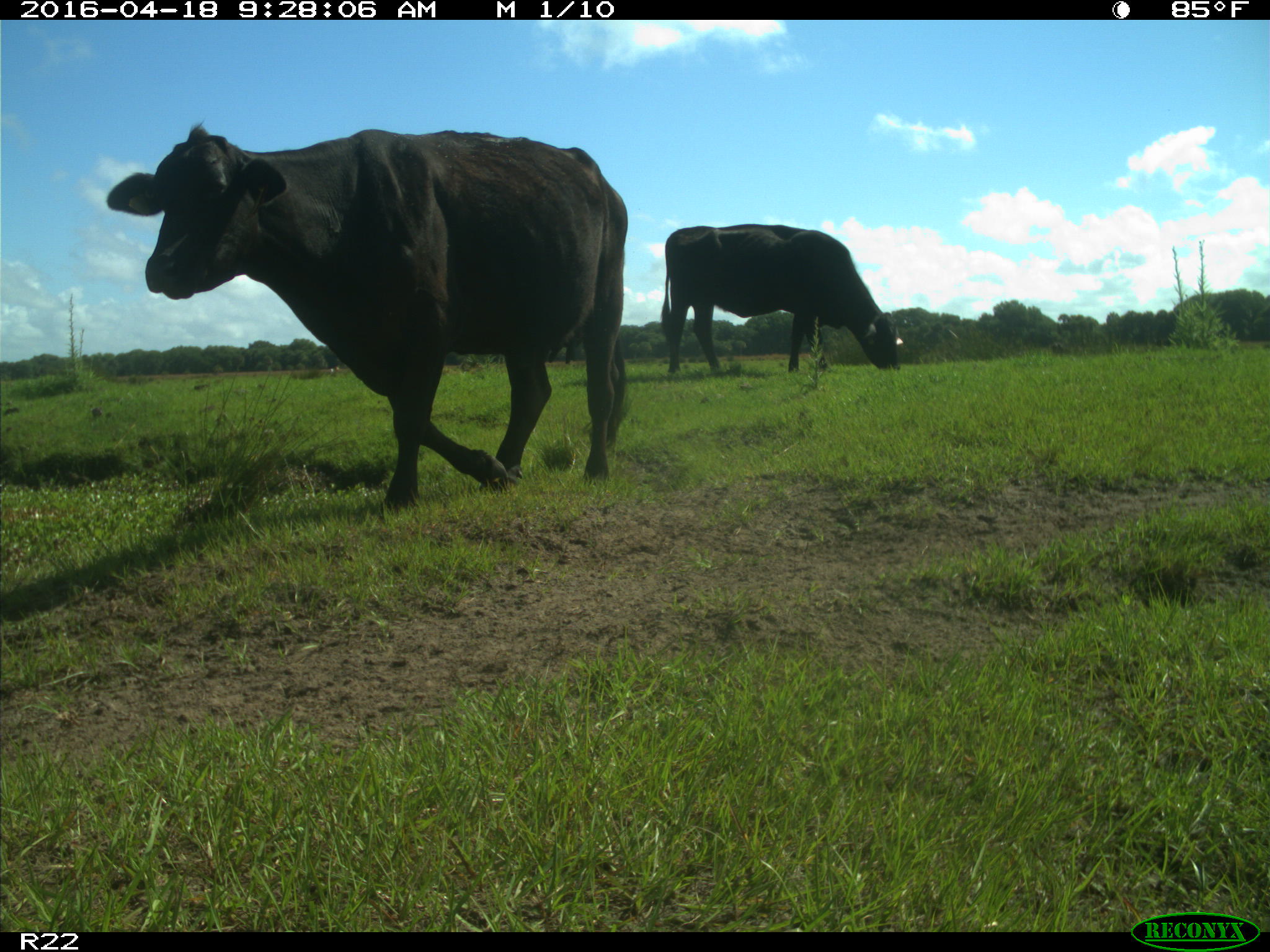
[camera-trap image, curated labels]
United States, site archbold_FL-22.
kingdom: Animalia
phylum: Chordata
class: Mammalia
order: Artiodactyla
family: Bovidae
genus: Bos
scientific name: Bos taurus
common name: domestic cow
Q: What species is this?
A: Bos taurus (domestic cow).